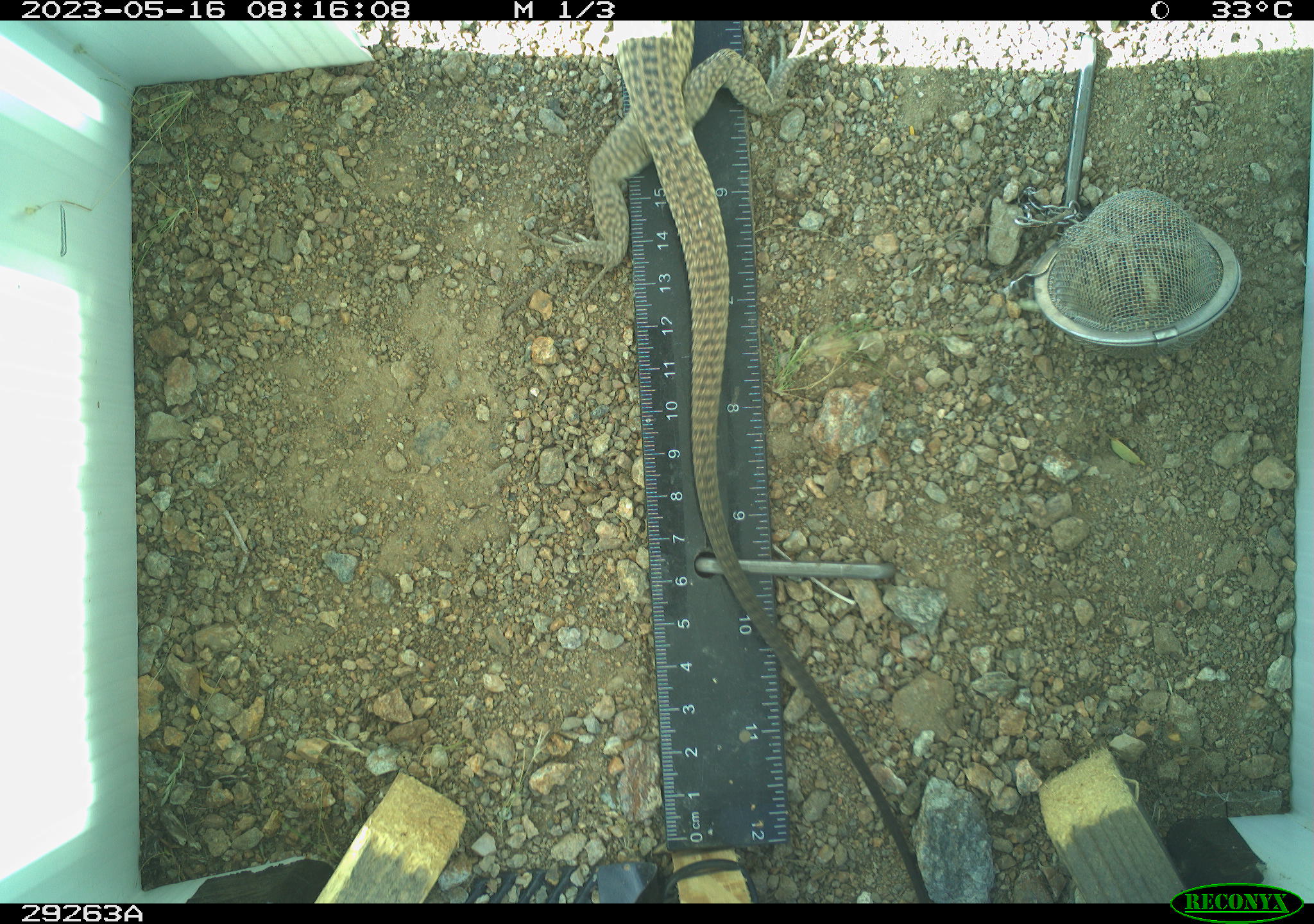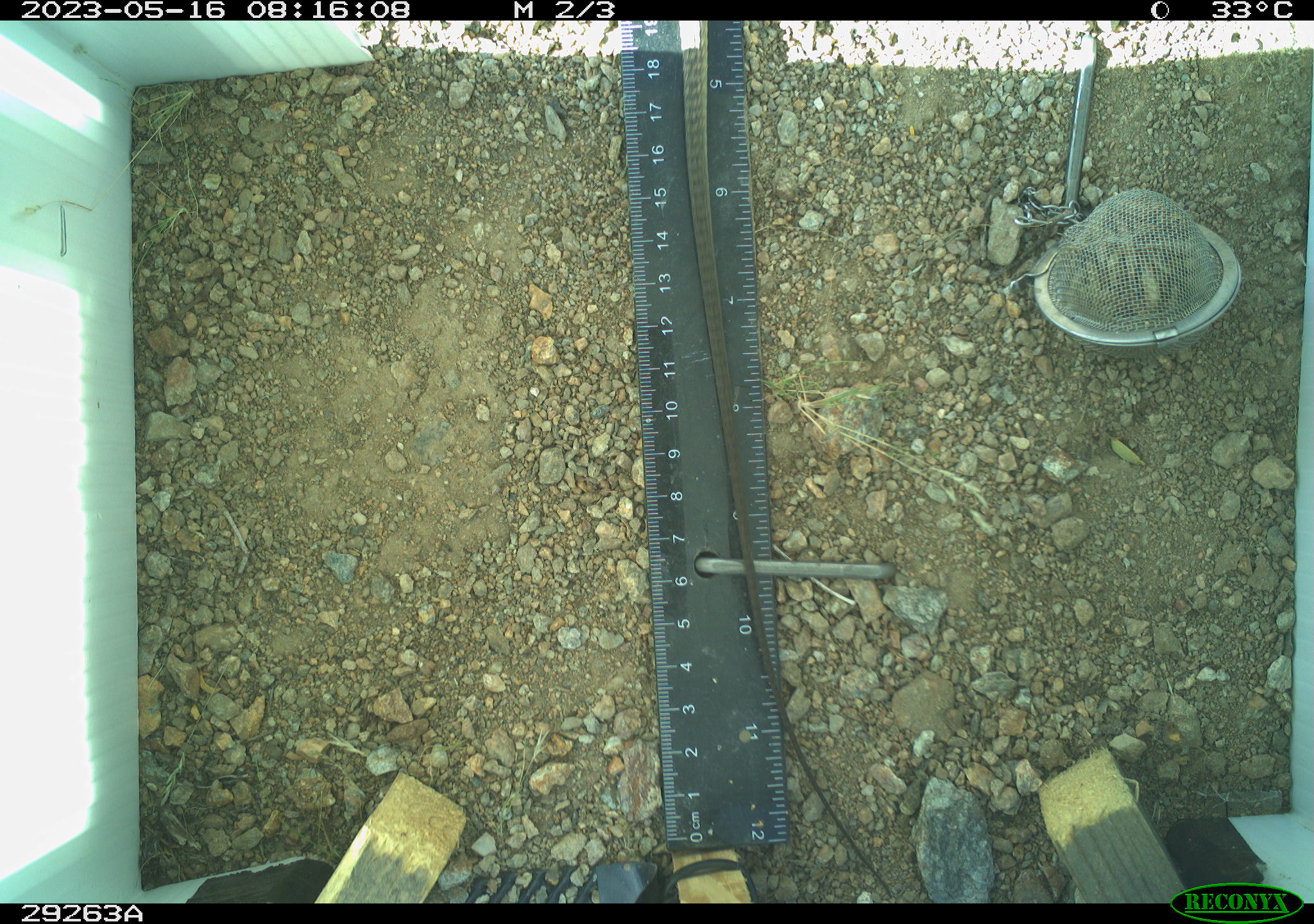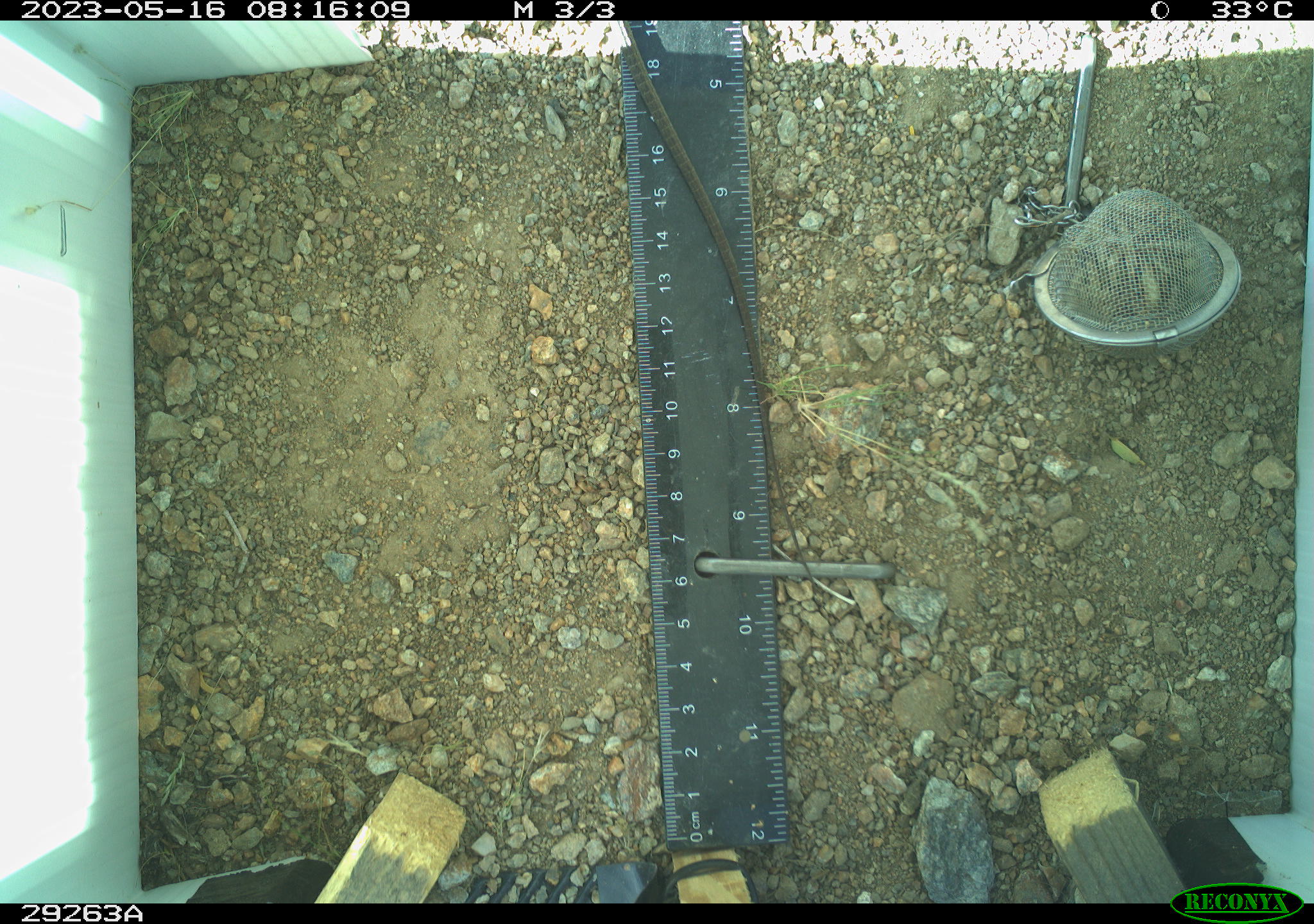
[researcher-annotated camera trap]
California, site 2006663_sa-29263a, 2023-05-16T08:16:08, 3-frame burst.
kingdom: Animalia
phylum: Chordata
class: Reptilia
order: Squamata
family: Teiidae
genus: Aspidoscelis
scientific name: Aspidoscelis tigris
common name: western whiptail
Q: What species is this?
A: Western whiptail (Aspidoscelis tigris).